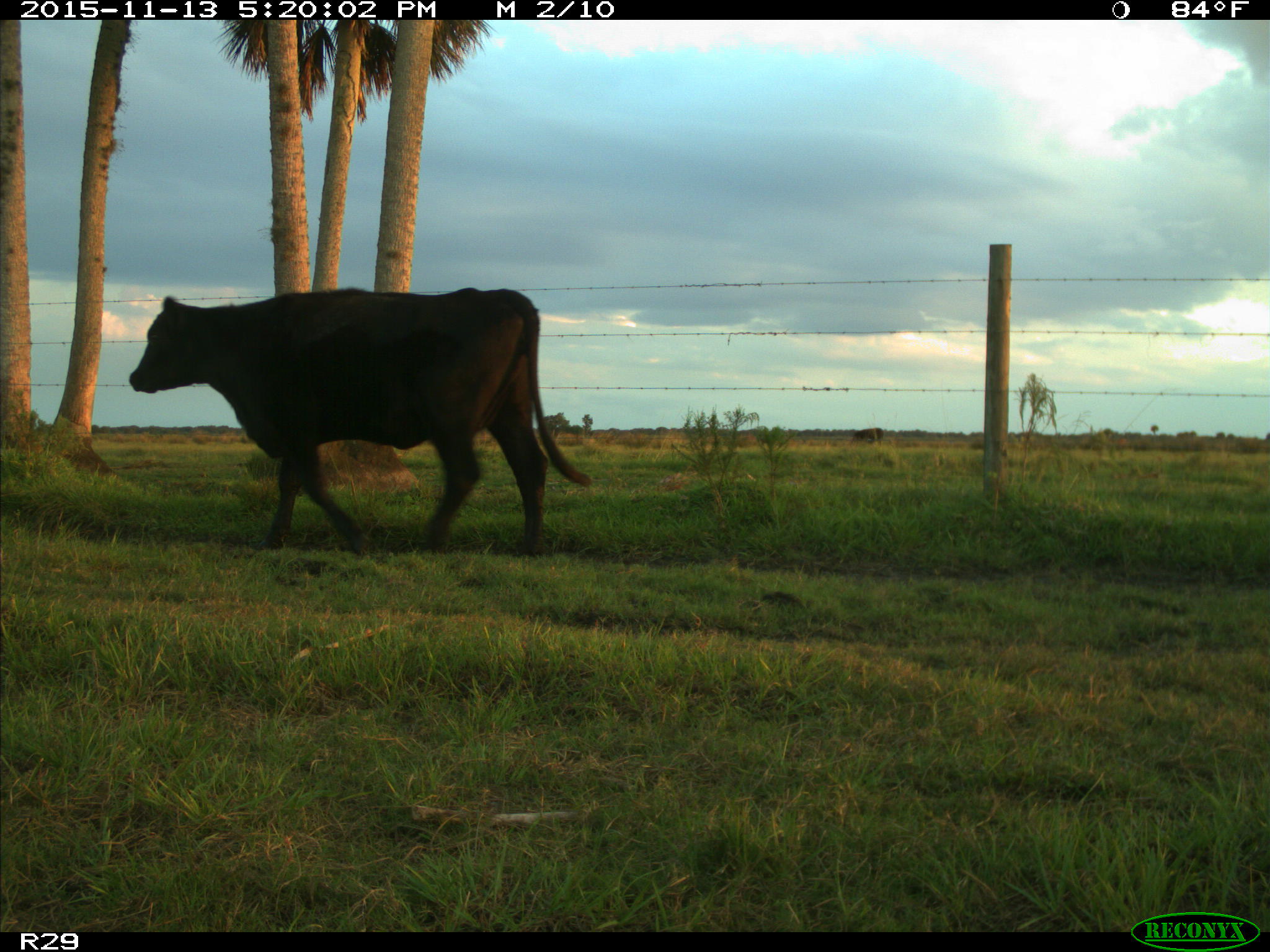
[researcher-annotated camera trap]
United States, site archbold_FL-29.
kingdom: Animalia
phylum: Chordata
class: Mammalia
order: Artiodactyla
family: Bovidae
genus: Bos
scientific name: Bos taurus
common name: domestic cow